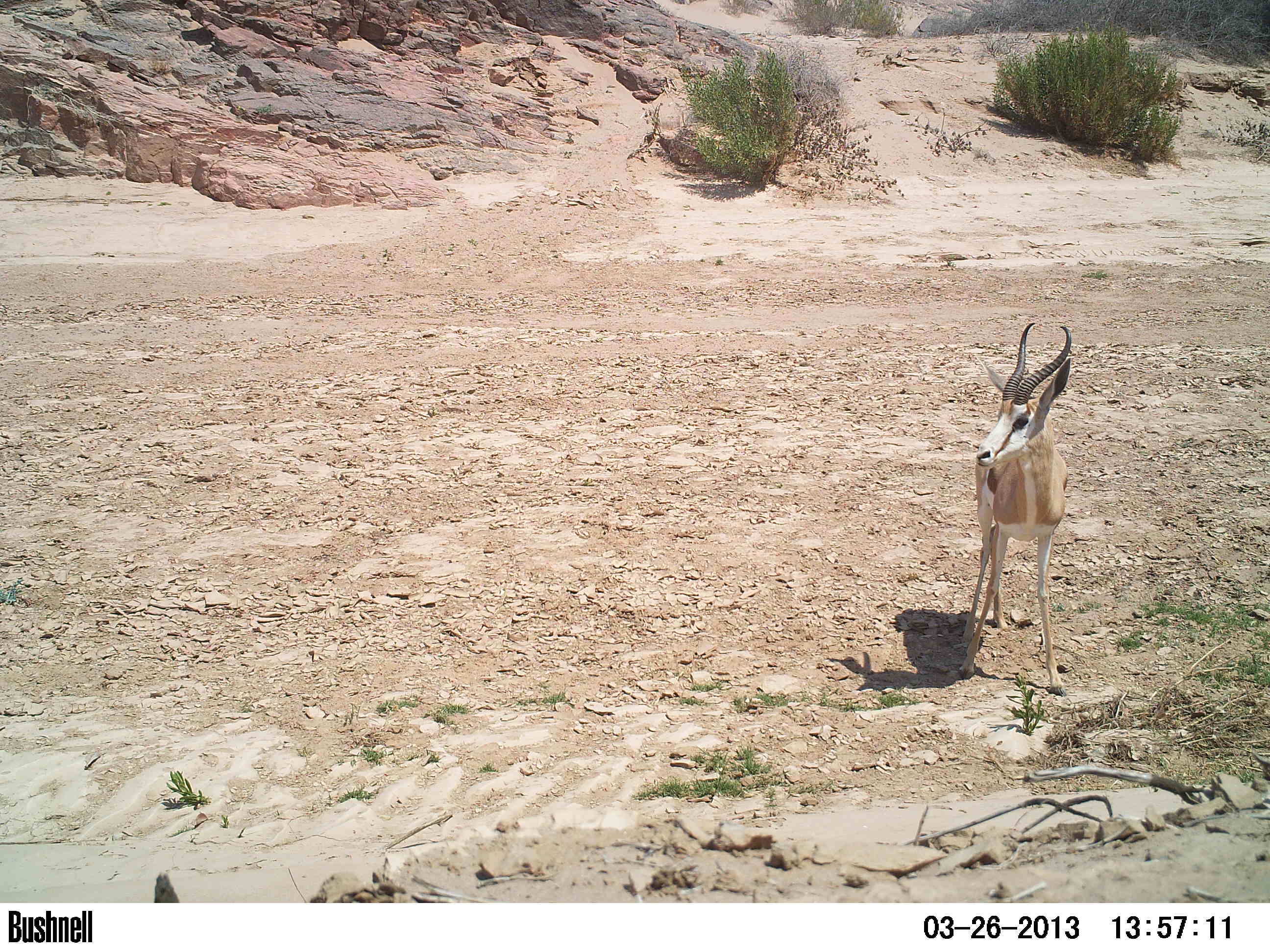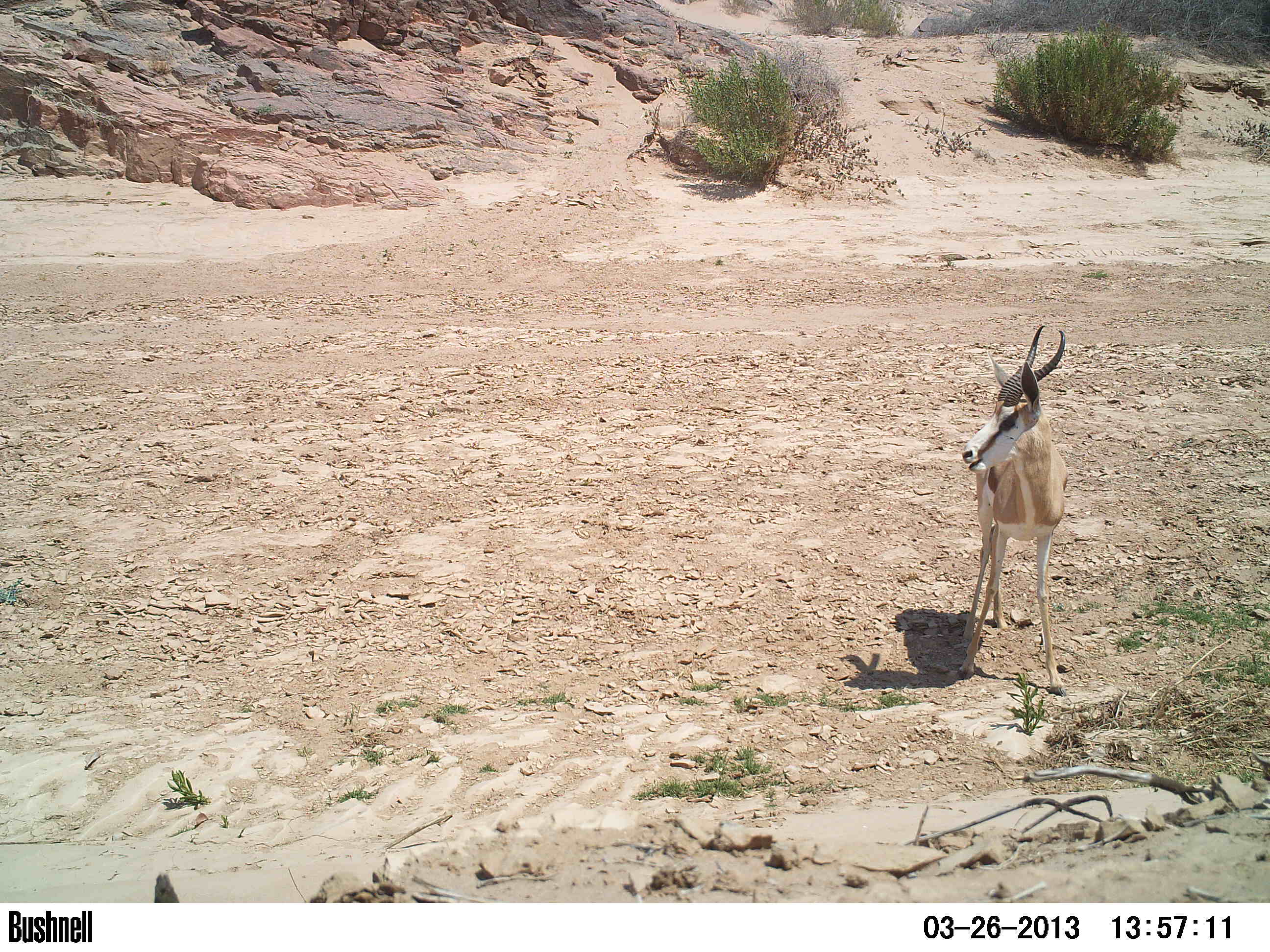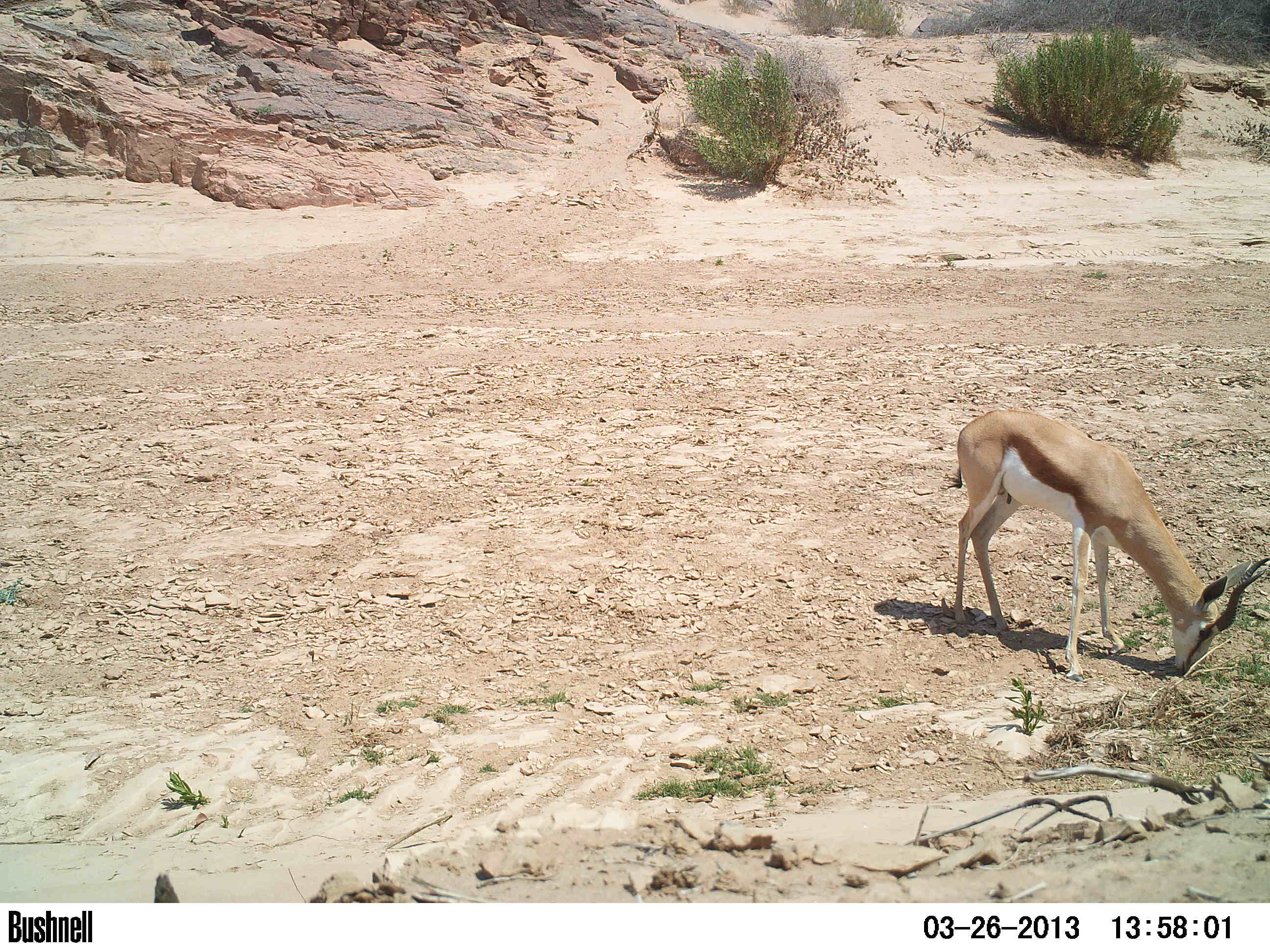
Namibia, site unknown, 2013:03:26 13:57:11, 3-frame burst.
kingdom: Animalia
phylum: Chordata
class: Mammalia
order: Artiodactyla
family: Bovidae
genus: Antidorcas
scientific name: Antidorcas marsupialis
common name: springbok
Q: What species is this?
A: Antidorcas marsupialis (springbok).